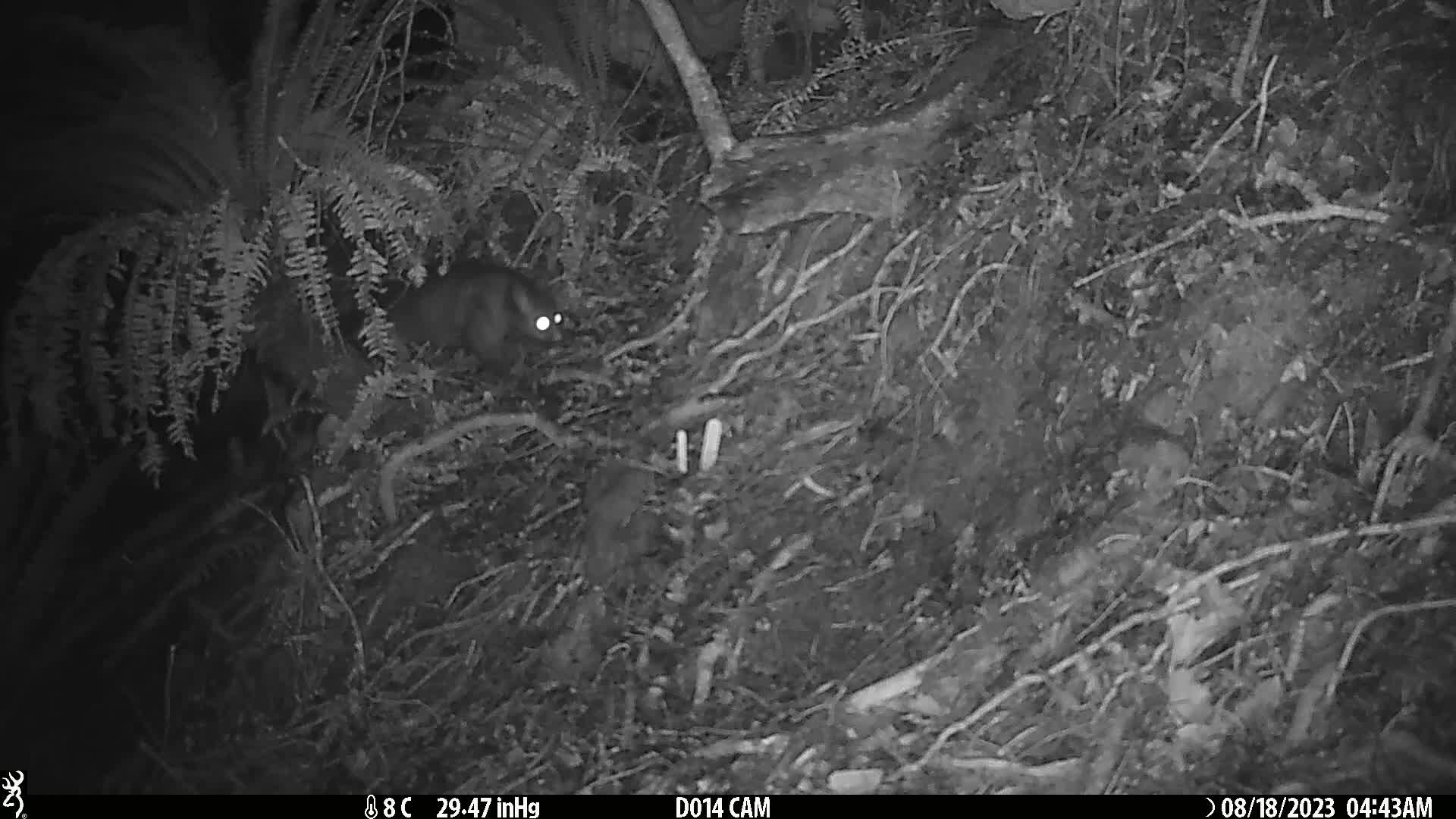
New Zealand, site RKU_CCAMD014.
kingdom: Animalia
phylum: Chordata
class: Mammalia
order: Diprotodontia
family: Phalangeridae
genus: Trichosurus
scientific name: Trichosurus vulpecula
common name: common brushtail possum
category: possum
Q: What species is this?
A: Possum (common brushtail possum) (Trichosurus vulpecula).